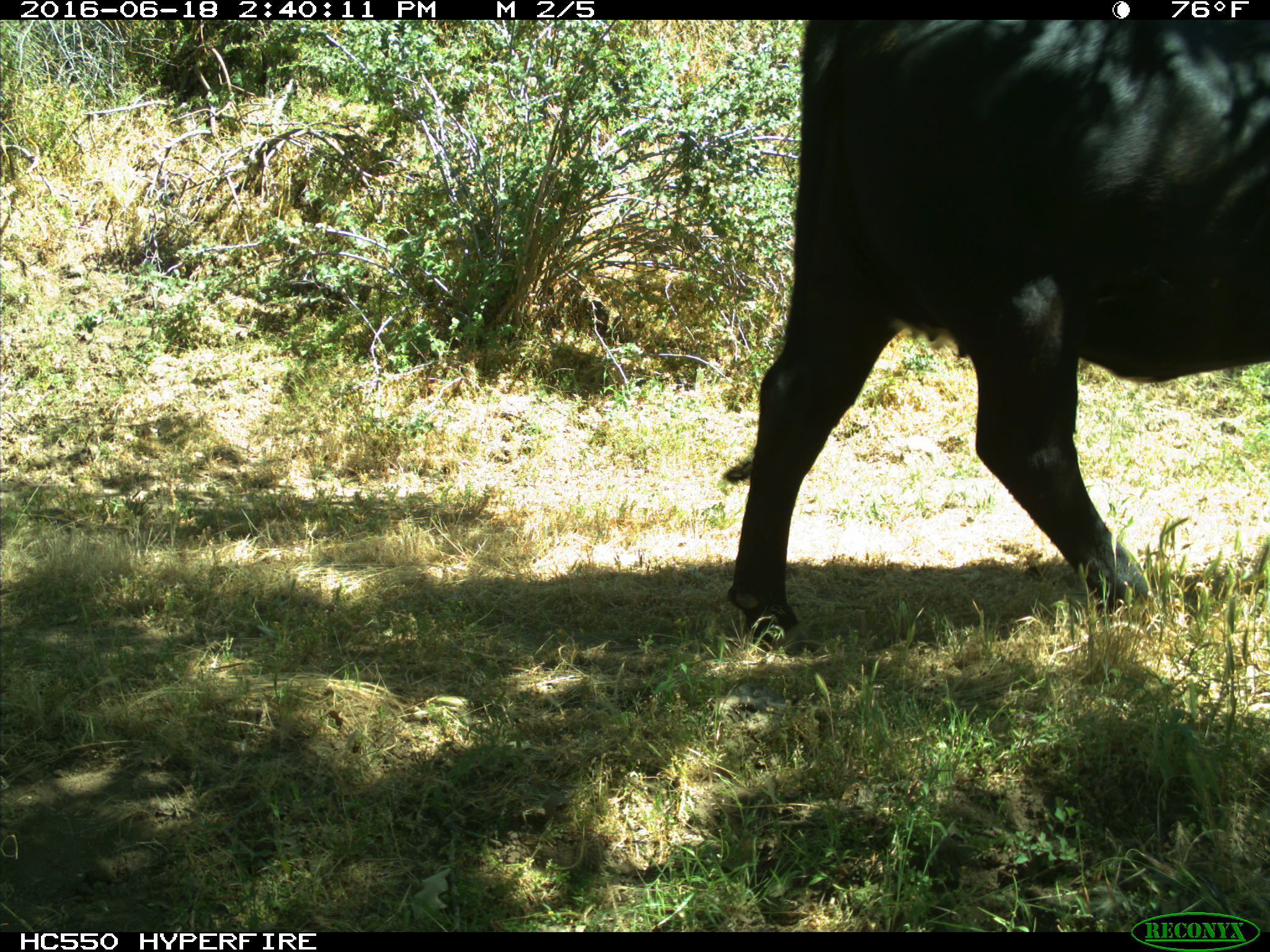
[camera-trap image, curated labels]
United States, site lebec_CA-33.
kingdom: Animalia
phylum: Chordata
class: Mammalia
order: Artiodactyla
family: Bovidae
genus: Bos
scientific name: Bos taurus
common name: domestic cow